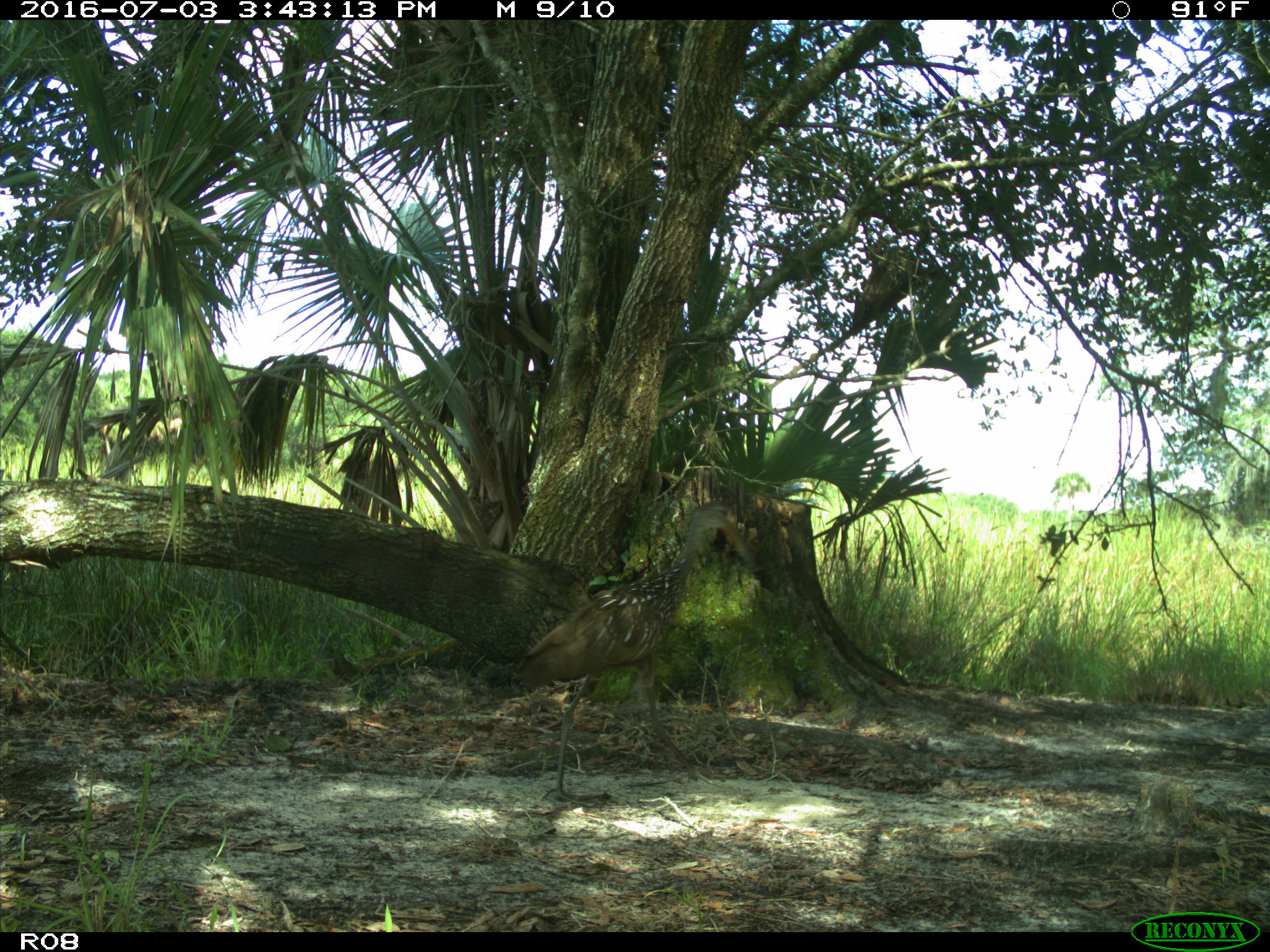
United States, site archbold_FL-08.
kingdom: Animalia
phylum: Chordata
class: Aves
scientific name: Aves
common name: birds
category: unidentified bird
Unidentified bird (birds) (Aves).